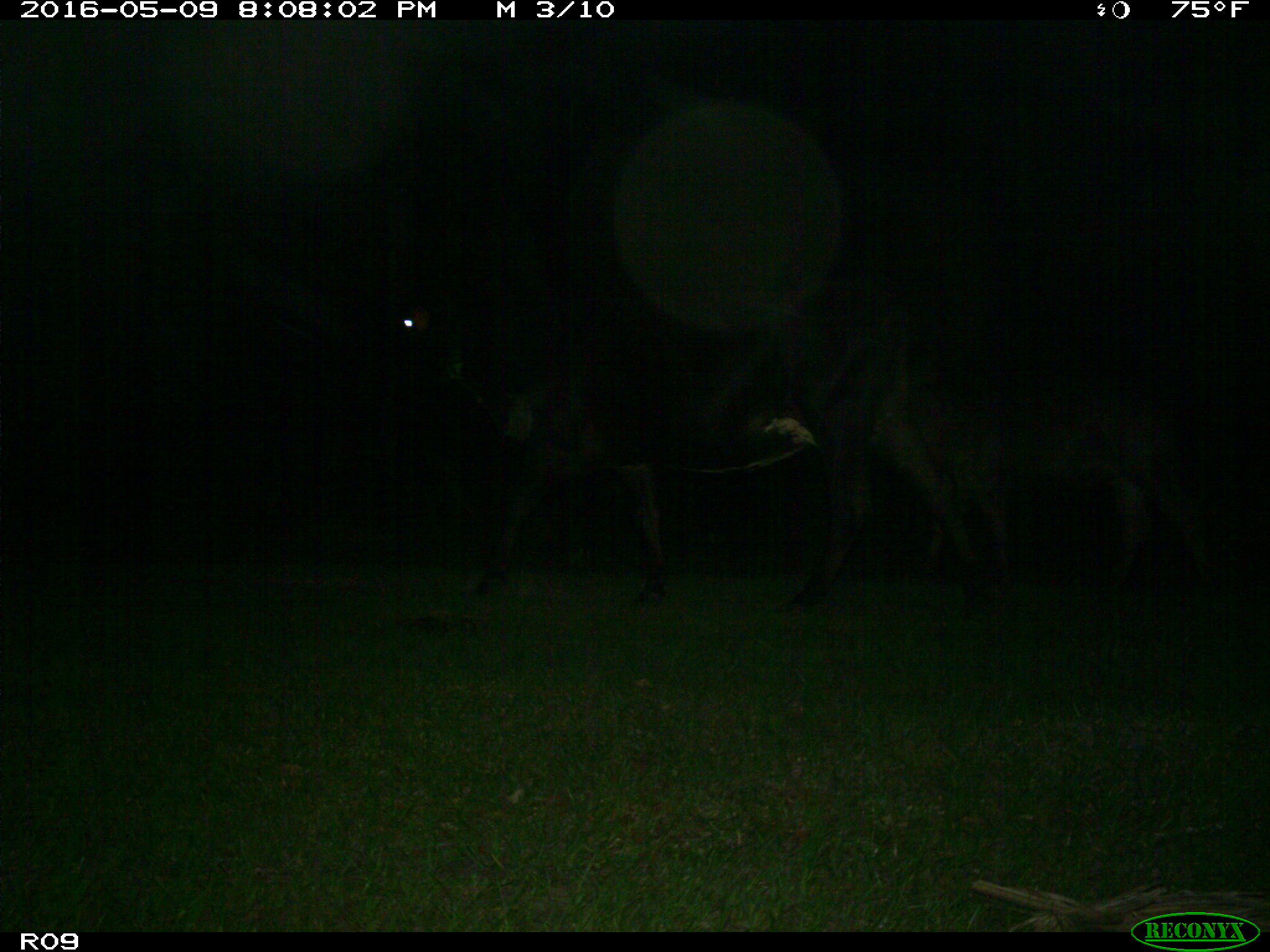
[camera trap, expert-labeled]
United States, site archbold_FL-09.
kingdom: Animalia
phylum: Chordata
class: Mammalia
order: Artiodactyla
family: Bovidae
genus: Bos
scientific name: Bos taurus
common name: domestic cow